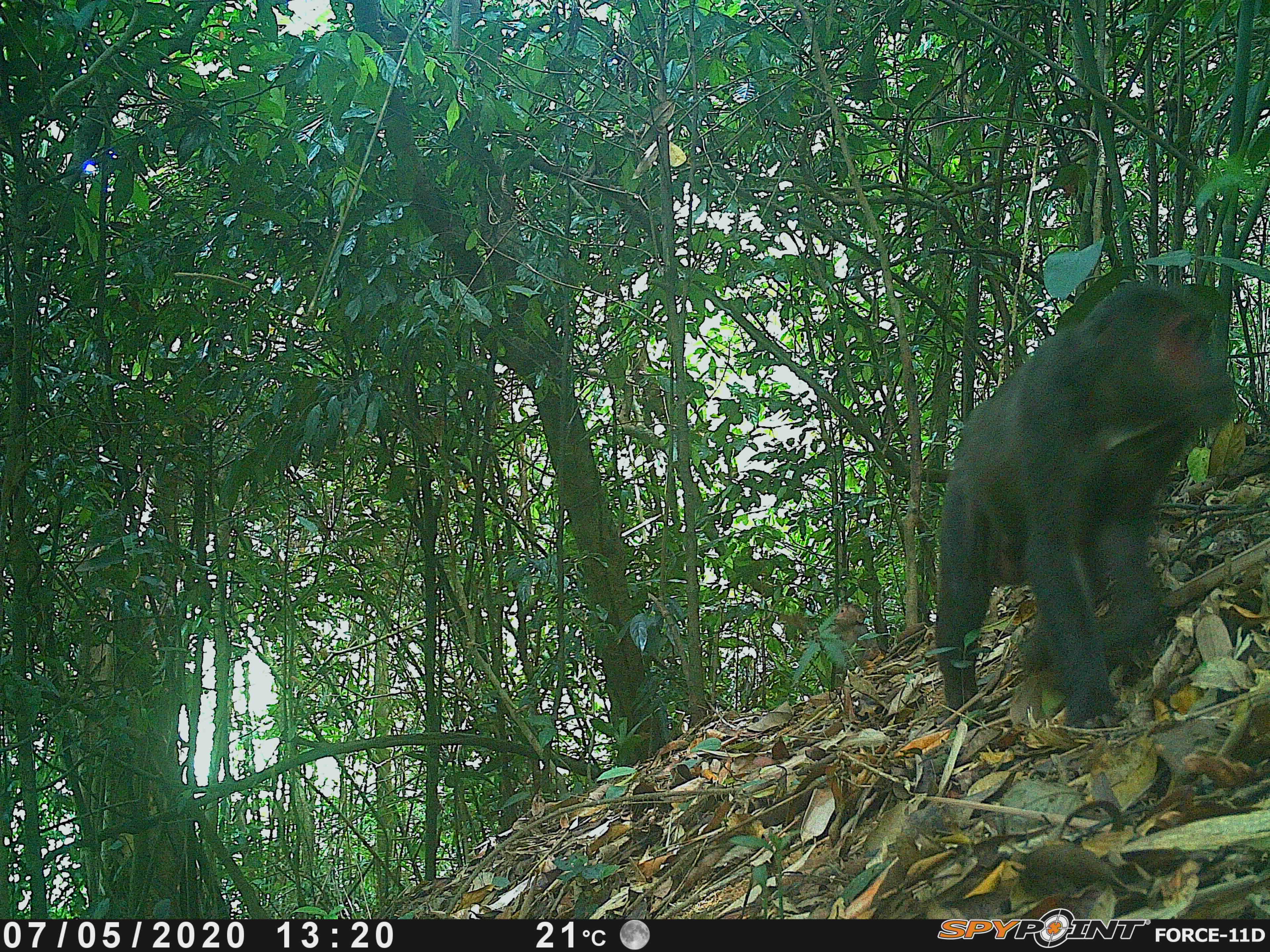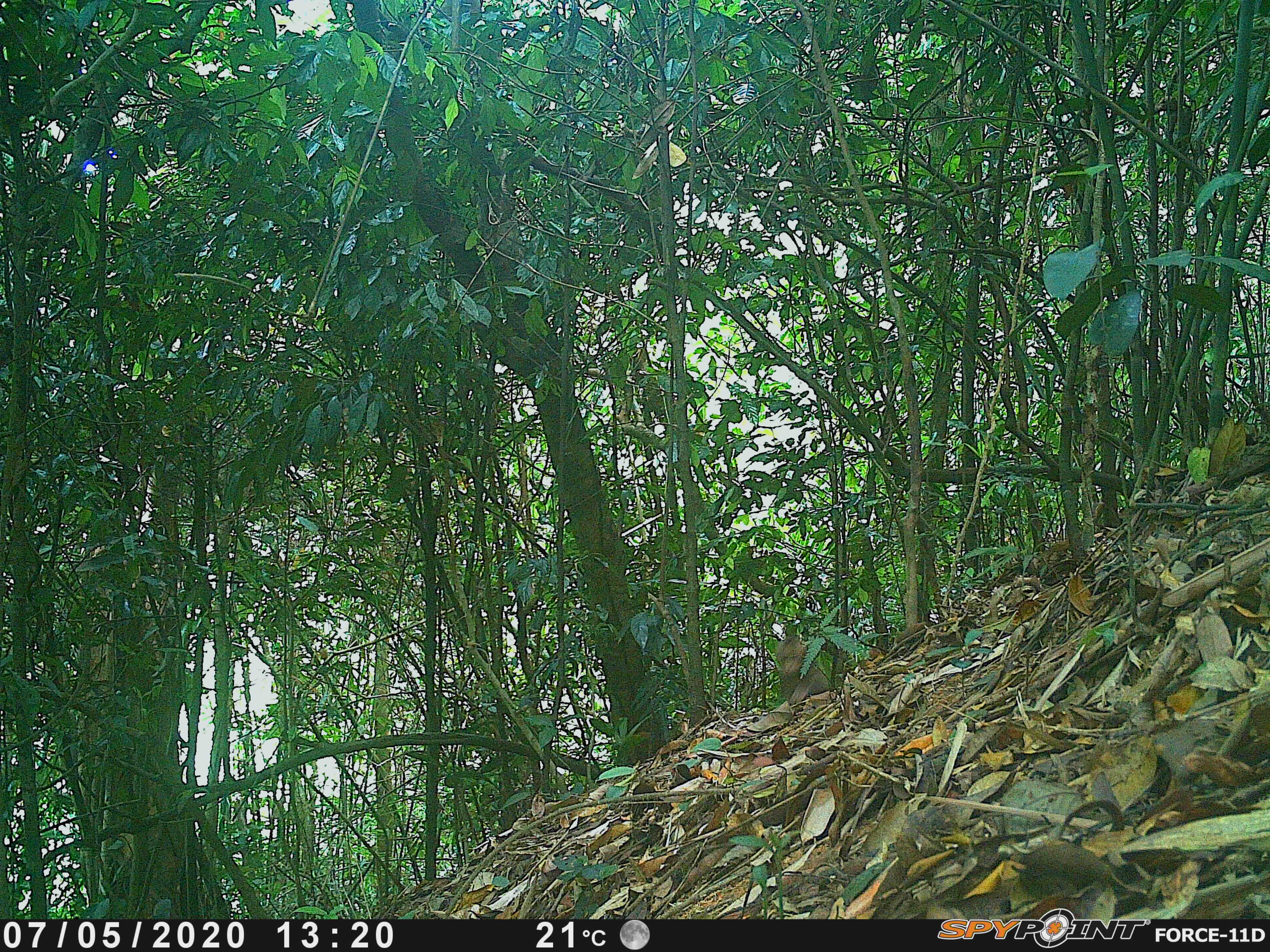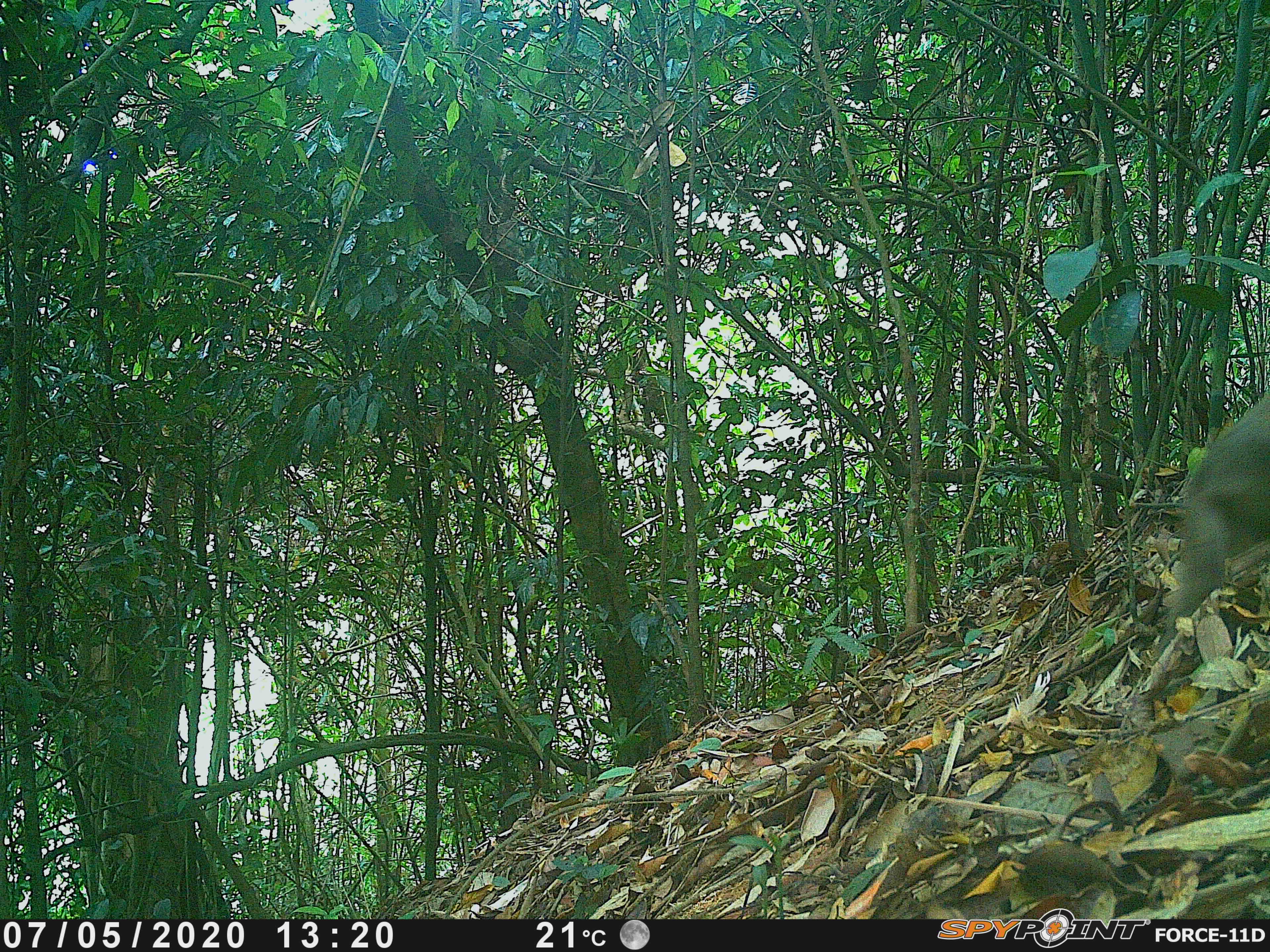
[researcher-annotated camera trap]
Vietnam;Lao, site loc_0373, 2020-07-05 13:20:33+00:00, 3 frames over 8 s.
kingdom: Animalia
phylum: Chordata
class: Mammalia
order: Primates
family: Cercopithecidae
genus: Macaca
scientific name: Macaca arctoides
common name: stump-tailed macaque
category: stump tailed macaque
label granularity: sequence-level